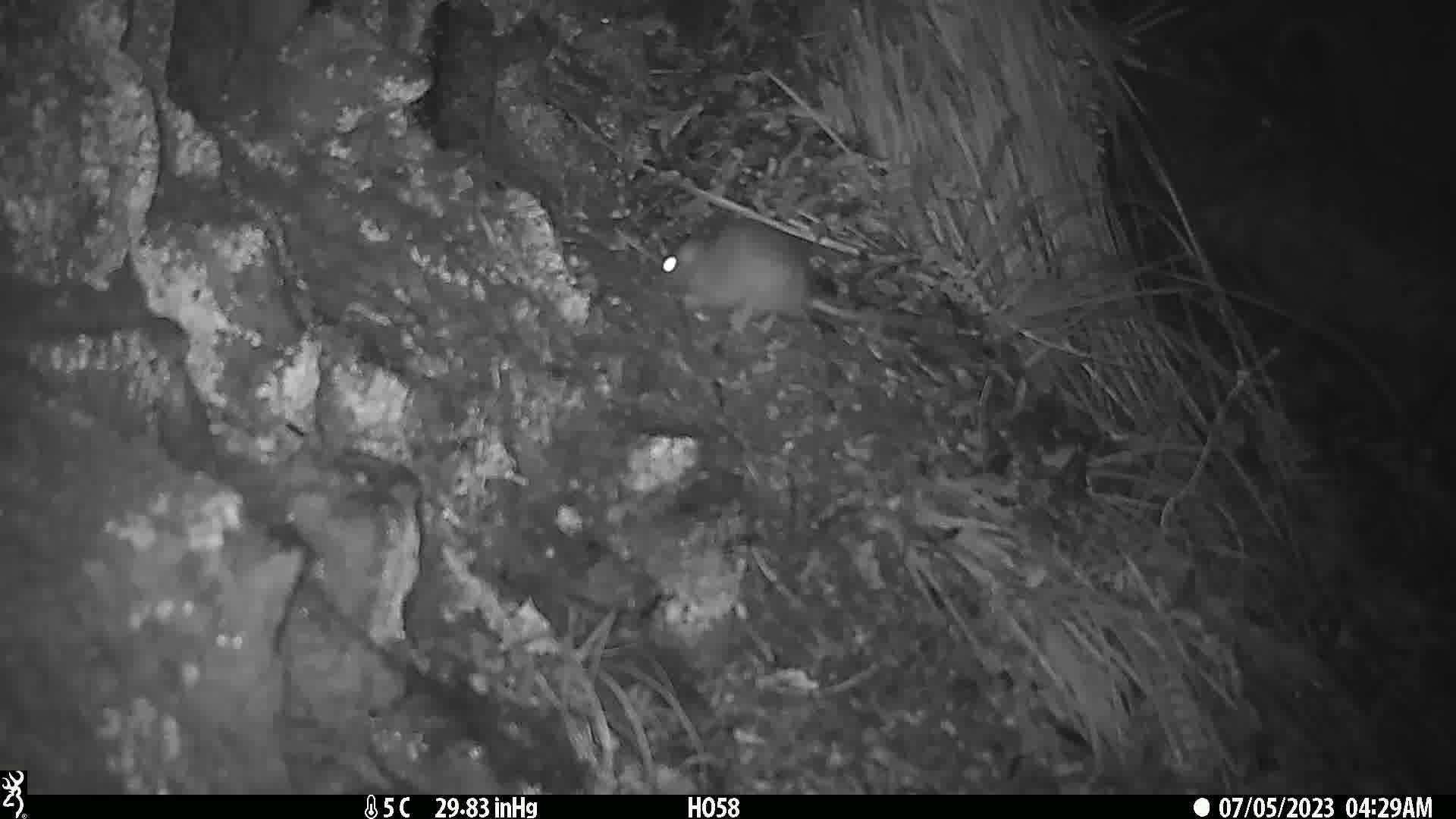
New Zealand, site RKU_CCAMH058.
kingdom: Animalia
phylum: Chordata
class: Mammalia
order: Rodentia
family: Muridae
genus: Rattus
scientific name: Rattus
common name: rat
Rat (Rattus).